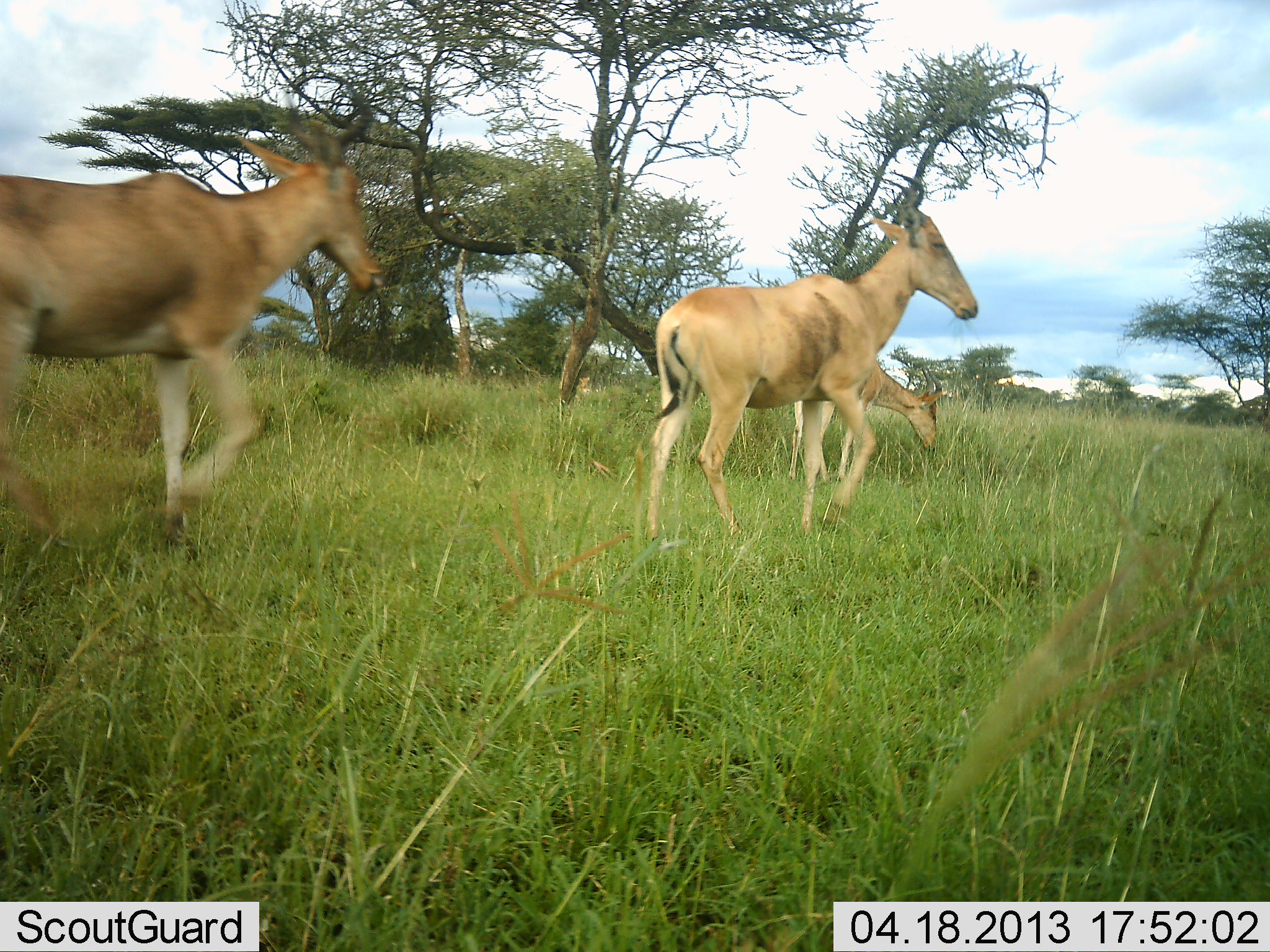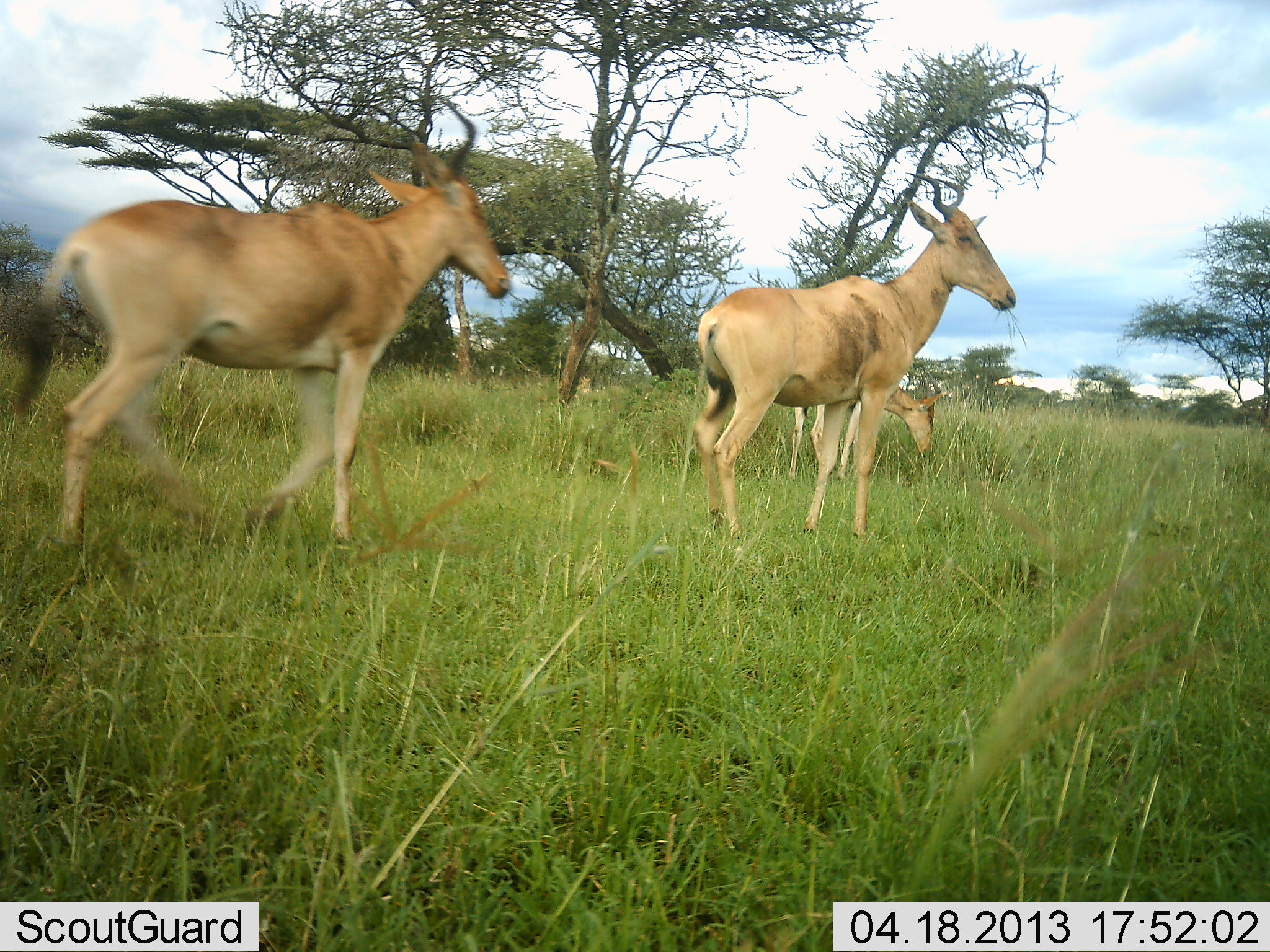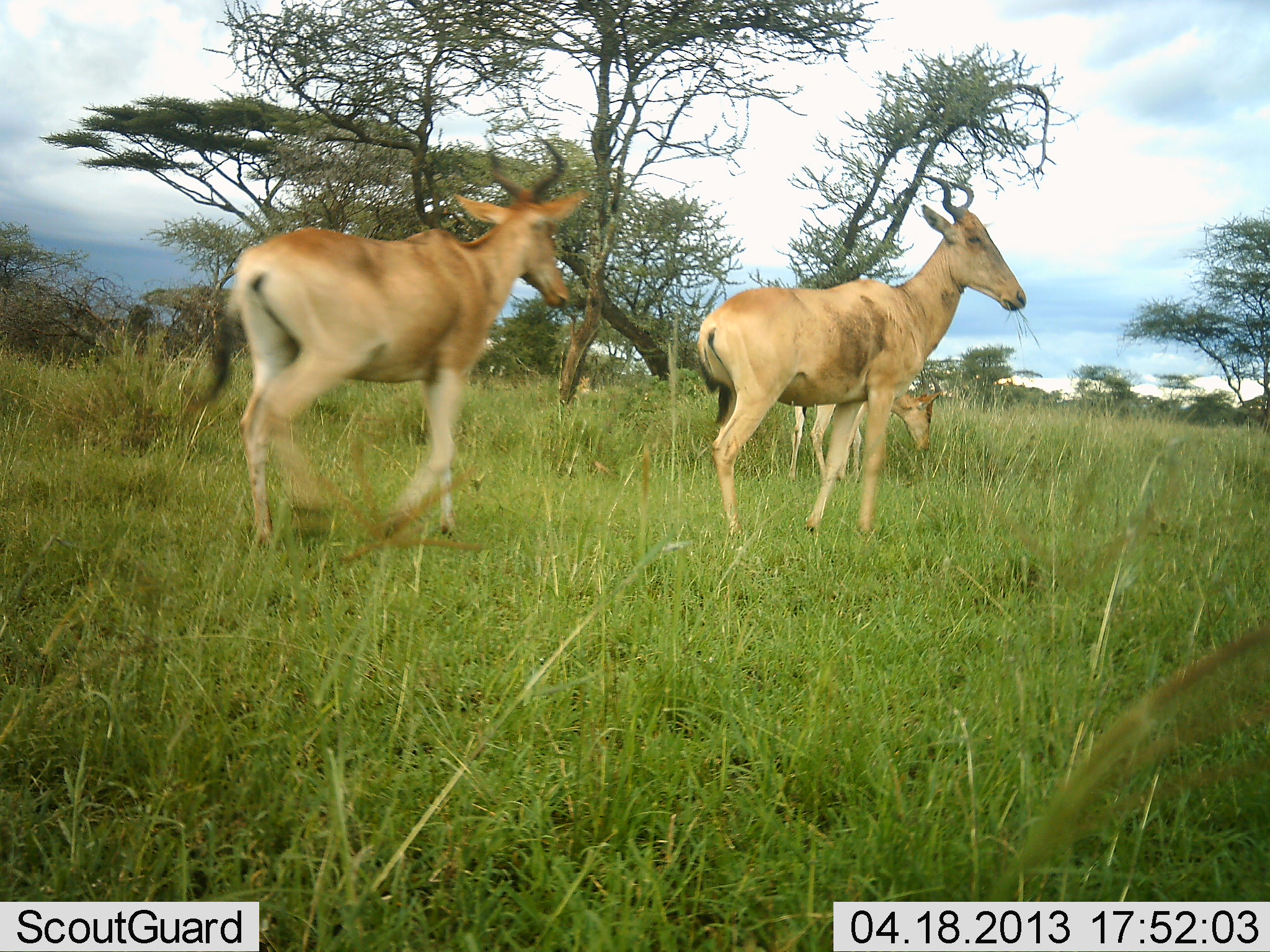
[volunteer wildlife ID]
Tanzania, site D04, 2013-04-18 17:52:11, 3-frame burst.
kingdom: Animalia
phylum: Chordata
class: Mammalia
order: Artiodactyla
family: Bovidae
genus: Alcelaphus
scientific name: Alcelaphus buselaphus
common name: hartebeest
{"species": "hartebeest (Alcelaphus buselaphus)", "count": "3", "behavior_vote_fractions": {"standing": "60%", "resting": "0%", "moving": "80%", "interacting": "0%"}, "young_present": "0%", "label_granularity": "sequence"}